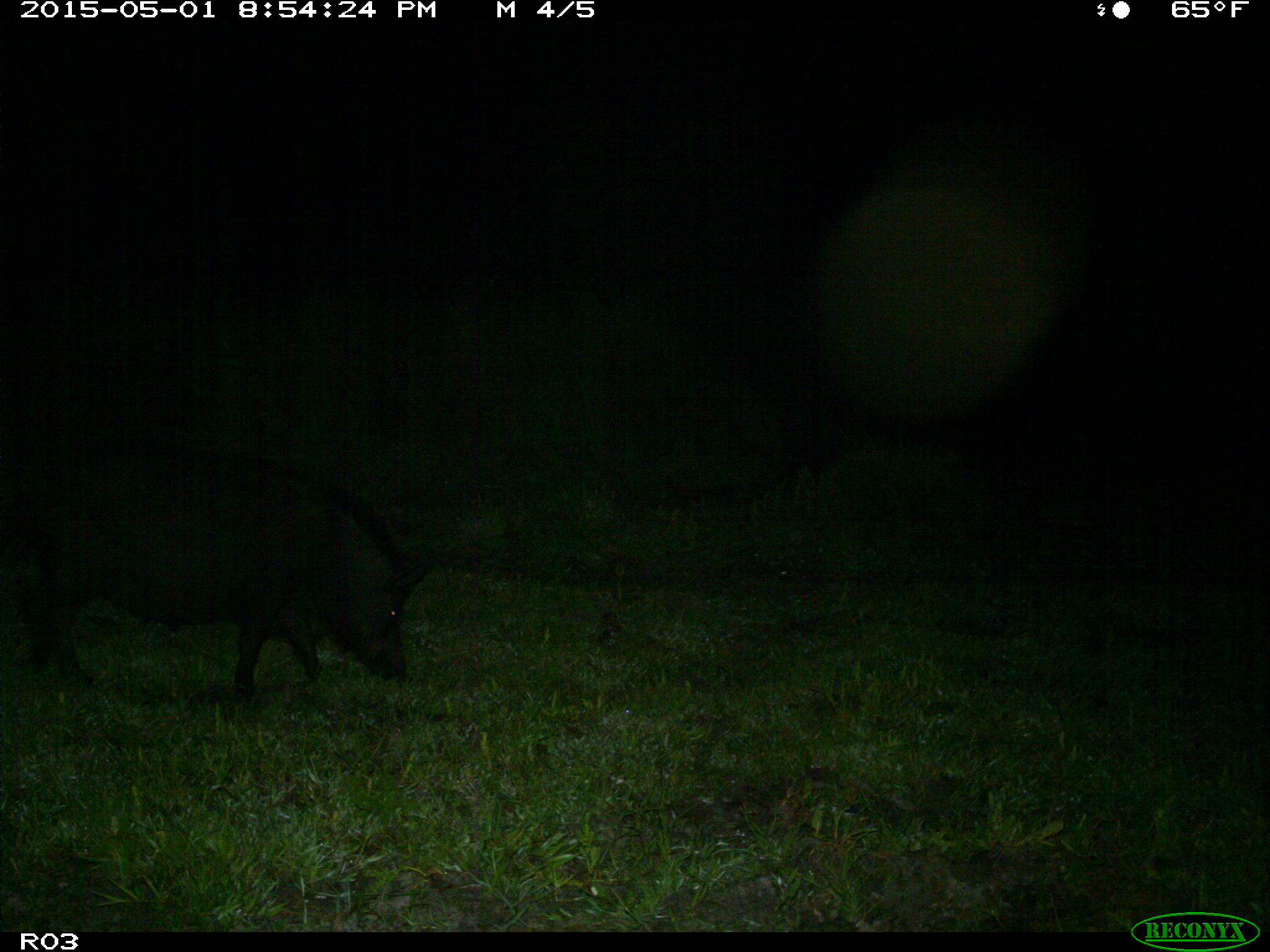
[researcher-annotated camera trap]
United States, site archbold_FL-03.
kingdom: Animalia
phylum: Chordata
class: Mammalia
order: Artiodactyla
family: Suidae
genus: Sus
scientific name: Sus scrofa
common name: wild boar